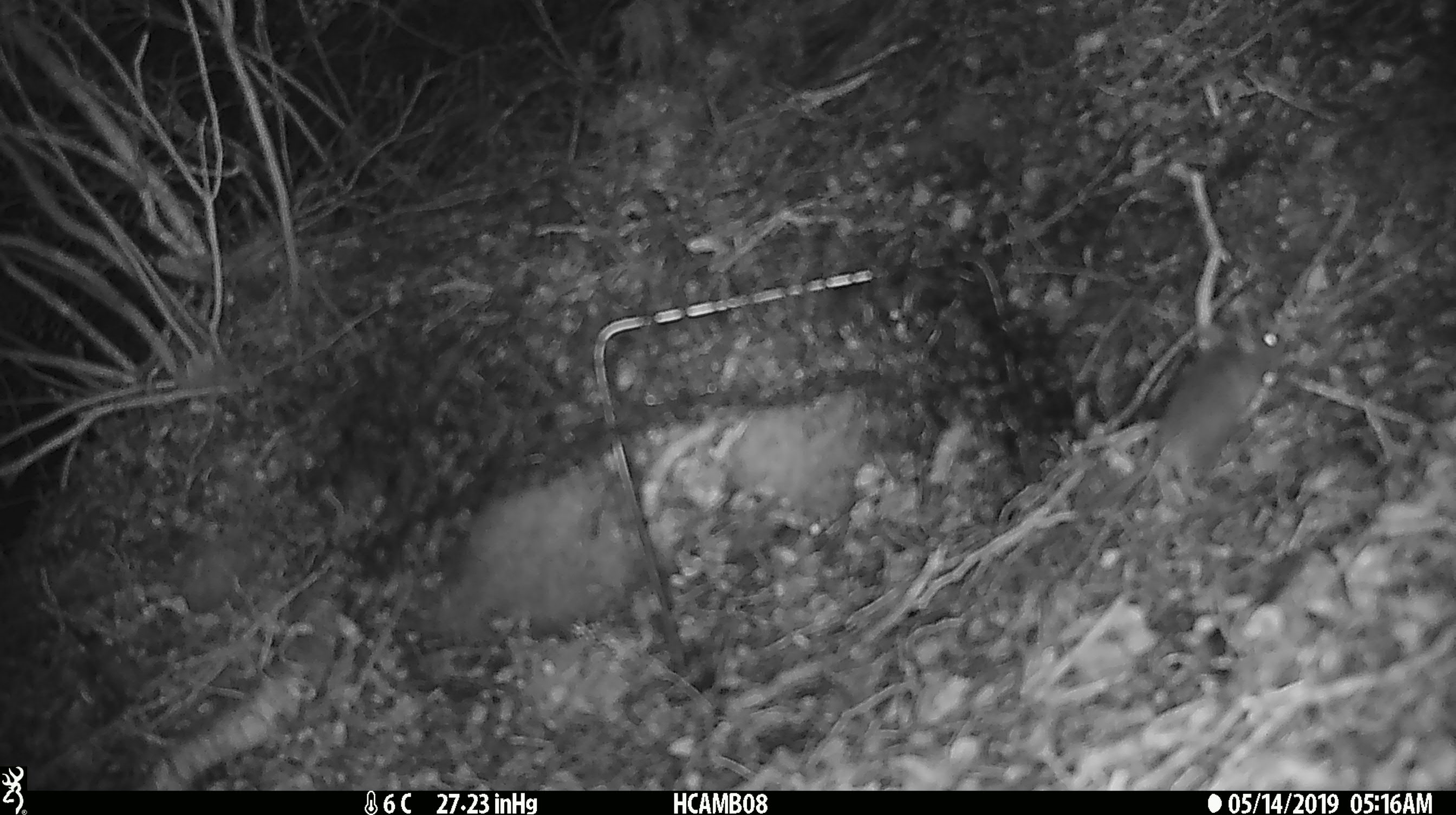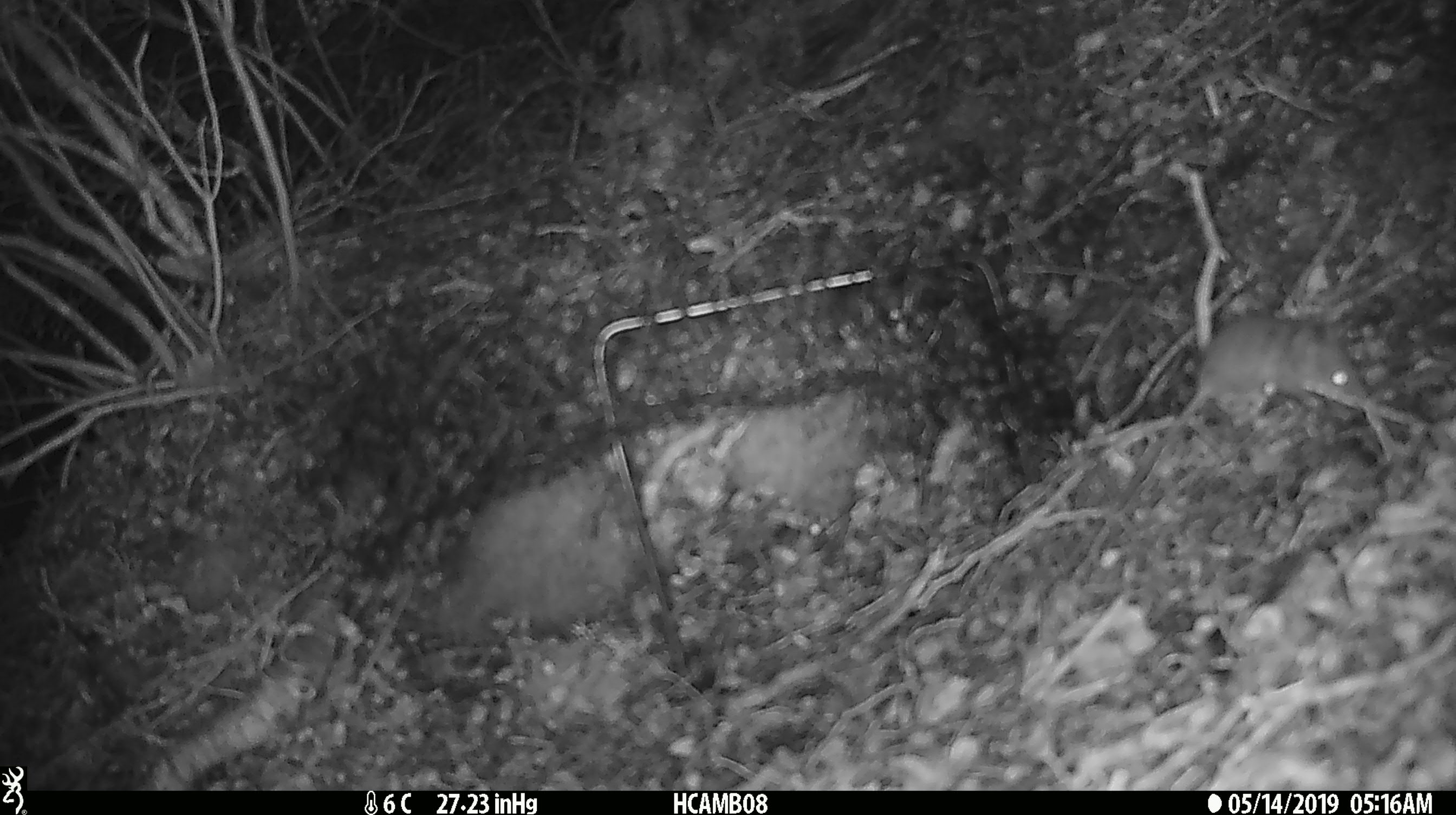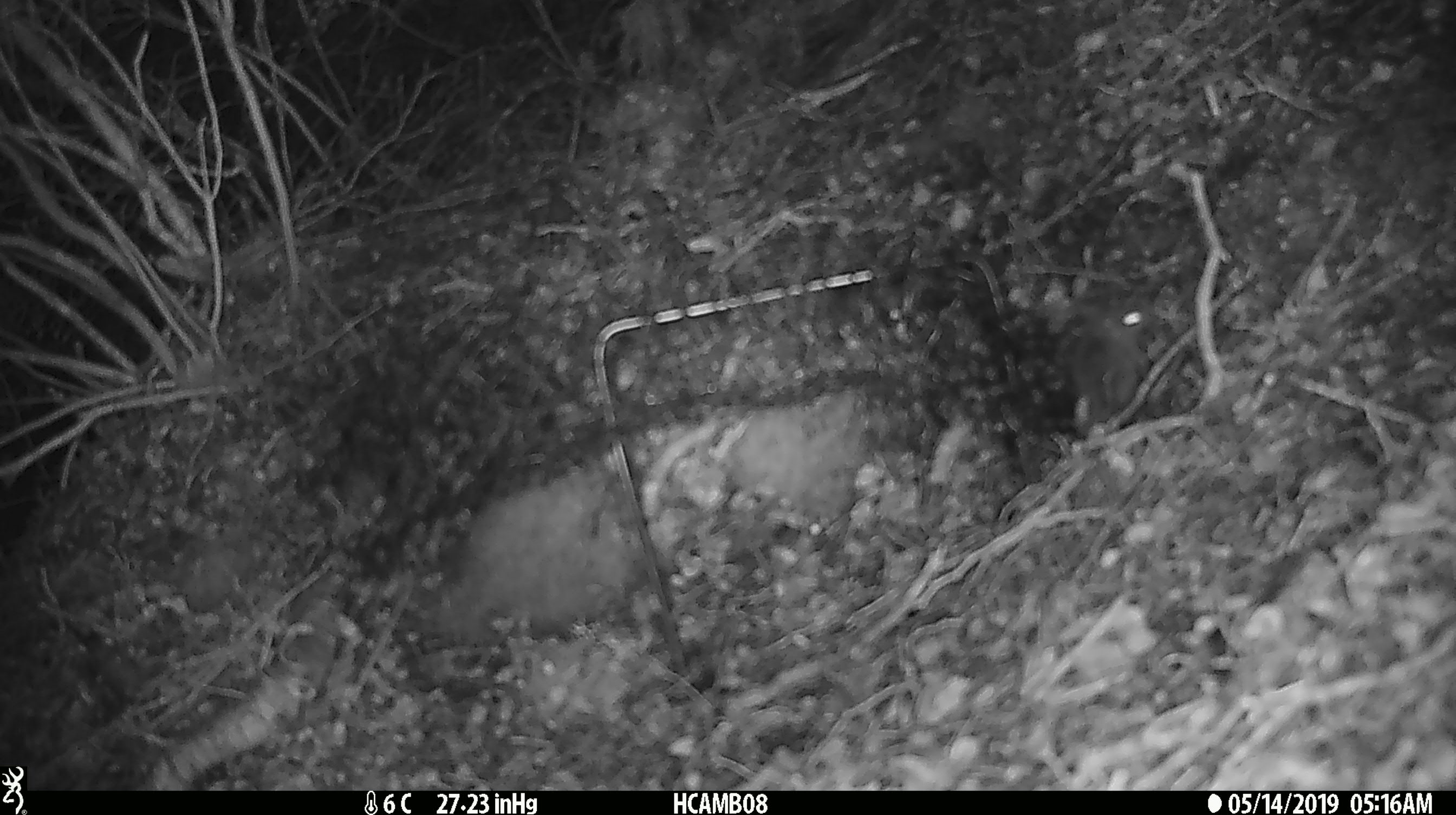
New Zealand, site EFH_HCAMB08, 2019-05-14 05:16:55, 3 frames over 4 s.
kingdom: Animalia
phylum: Chordata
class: Mammalia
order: Rodentia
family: Muridae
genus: Rattus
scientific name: Rattus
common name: rat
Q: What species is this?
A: Rat (Rattus).